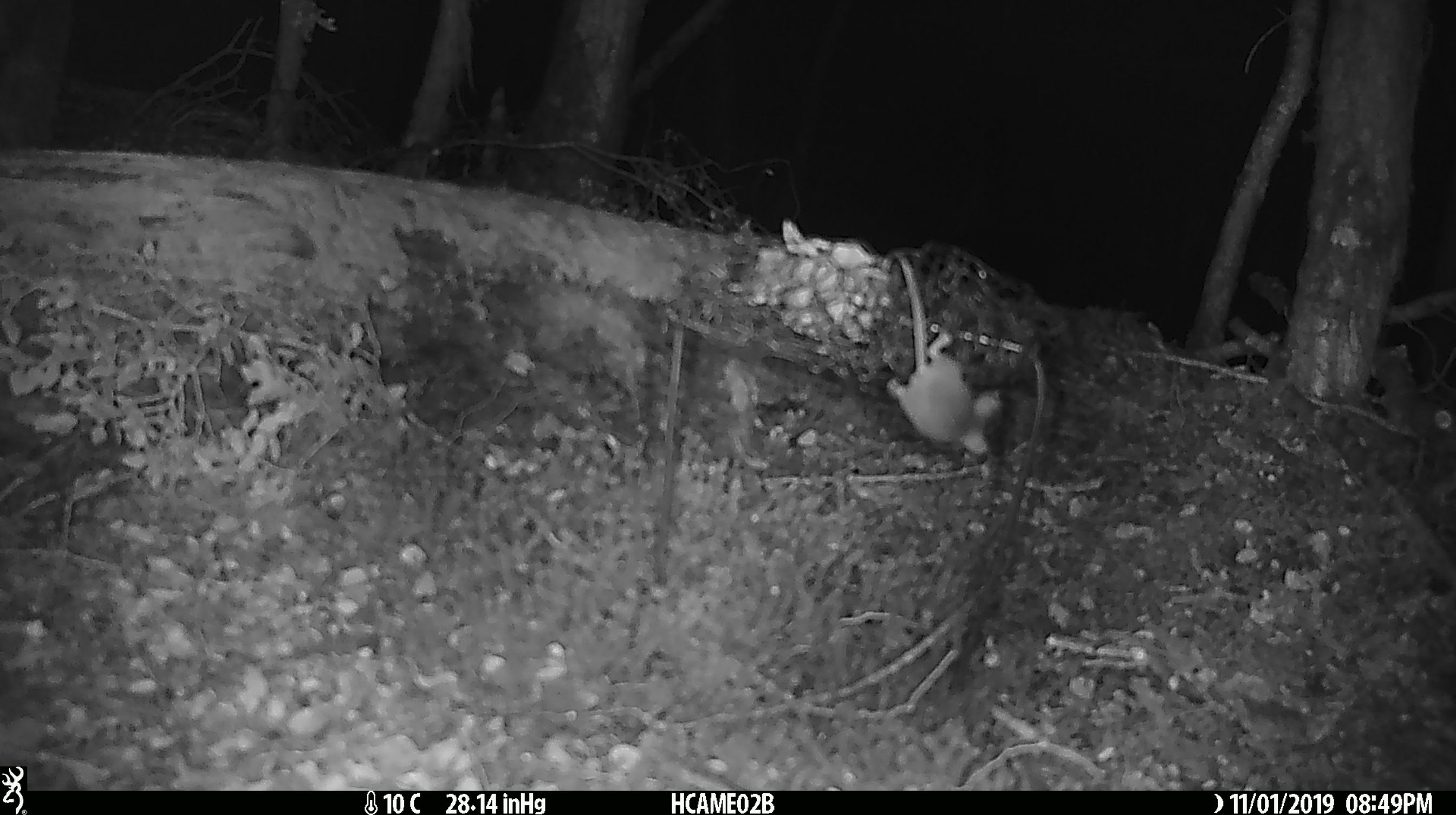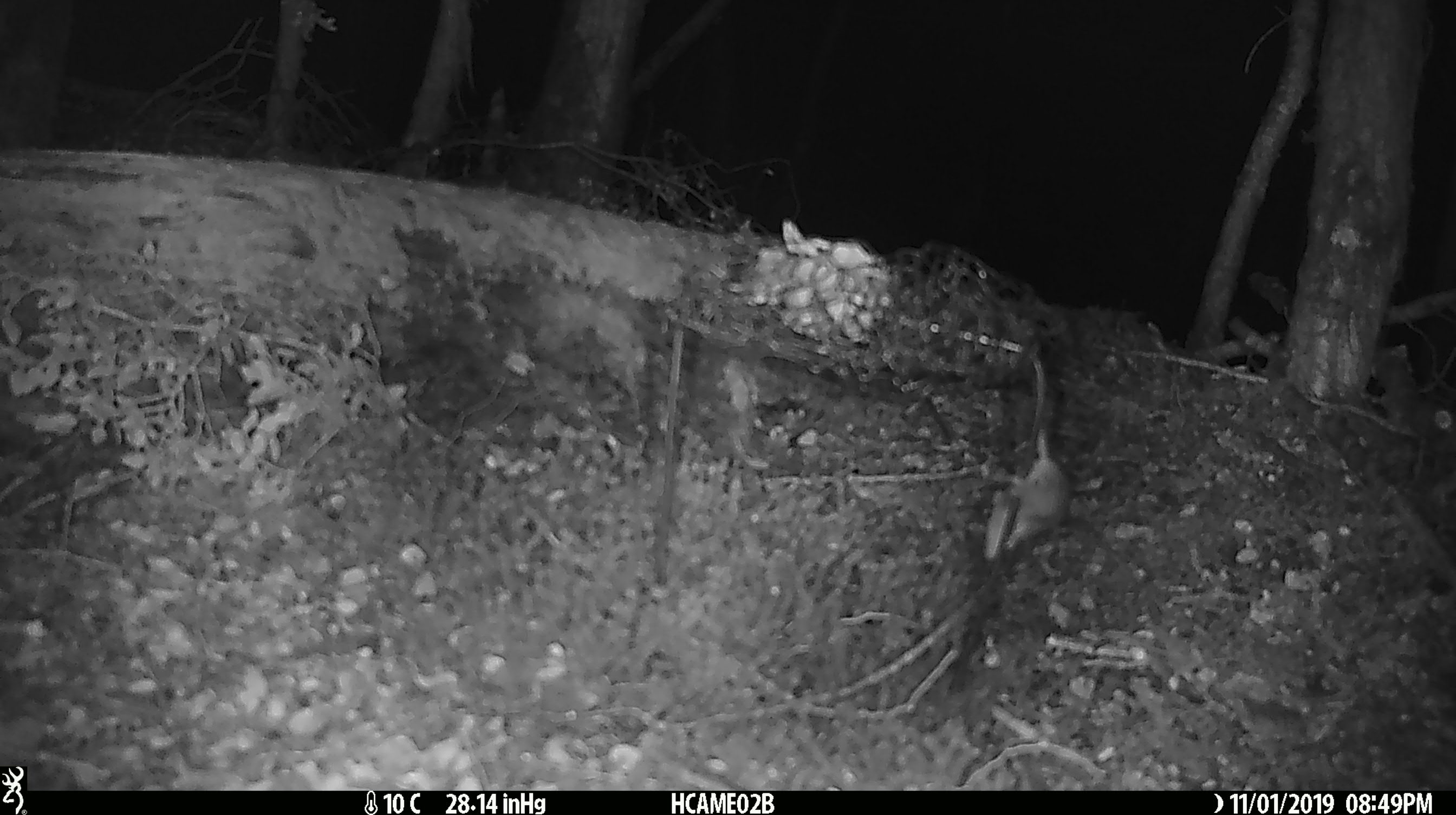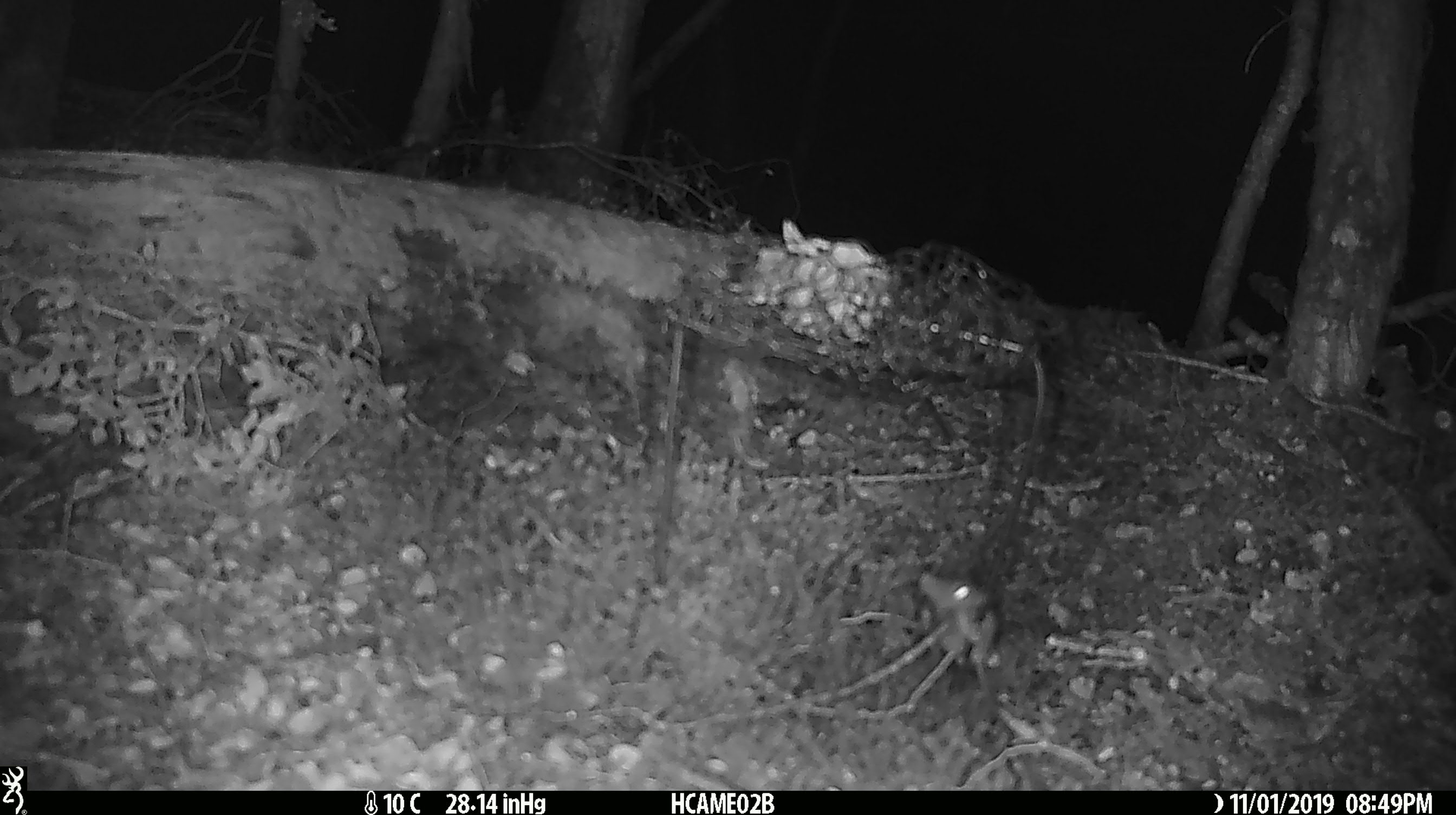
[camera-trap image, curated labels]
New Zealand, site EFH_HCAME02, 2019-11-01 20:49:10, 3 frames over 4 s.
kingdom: Animalia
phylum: Chordata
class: Mammalia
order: Rodentia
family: Muridae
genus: Mus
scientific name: Mus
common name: mouse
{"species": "mouse (Mus)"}